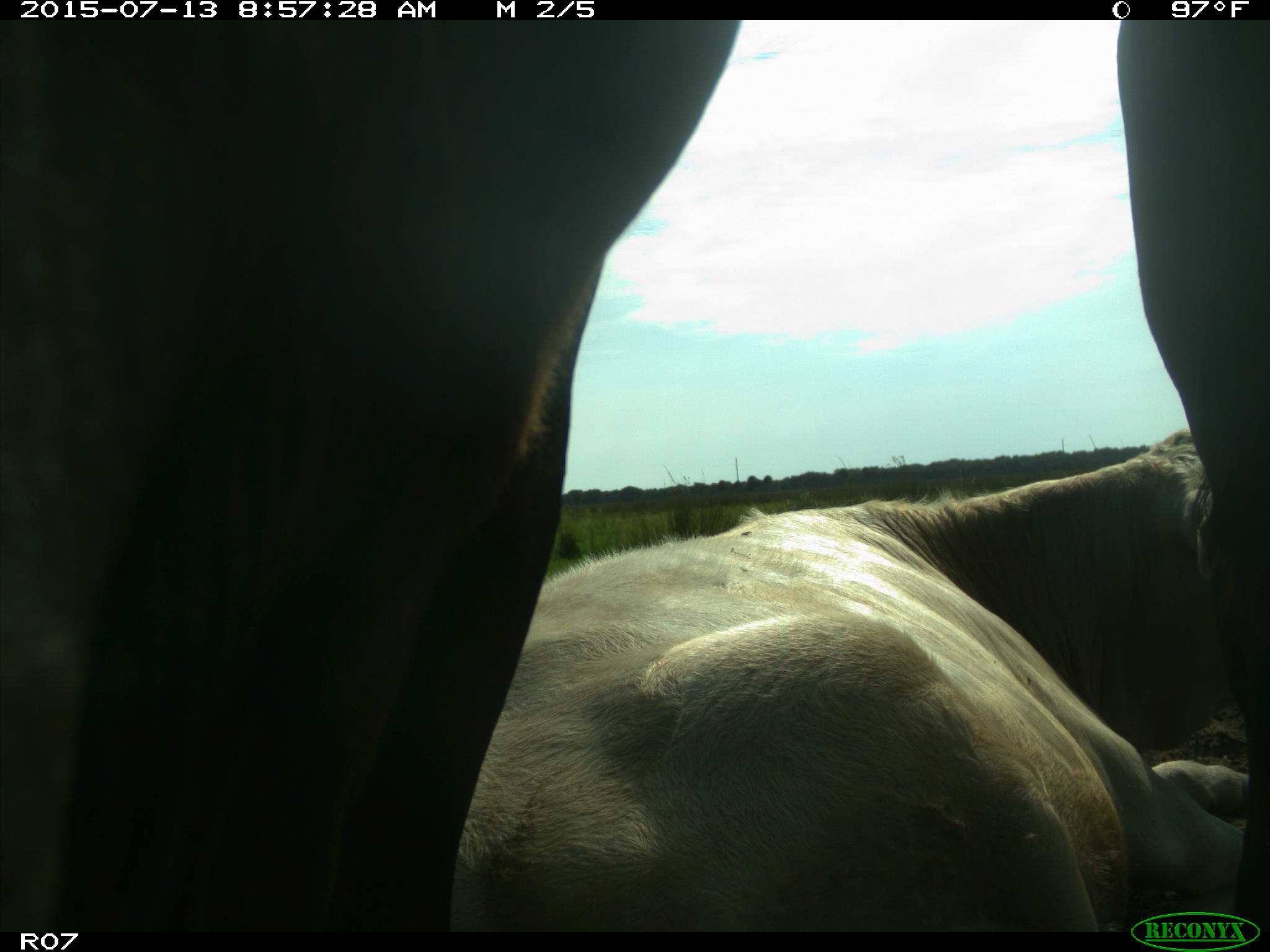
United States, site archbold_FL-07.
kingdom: Animalia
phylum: Chordata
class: Mammalia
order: Artiodactyla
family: Bovidae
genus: Bos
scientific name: Bos taurus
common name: domestic cow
Bos taurus (domestic cow).